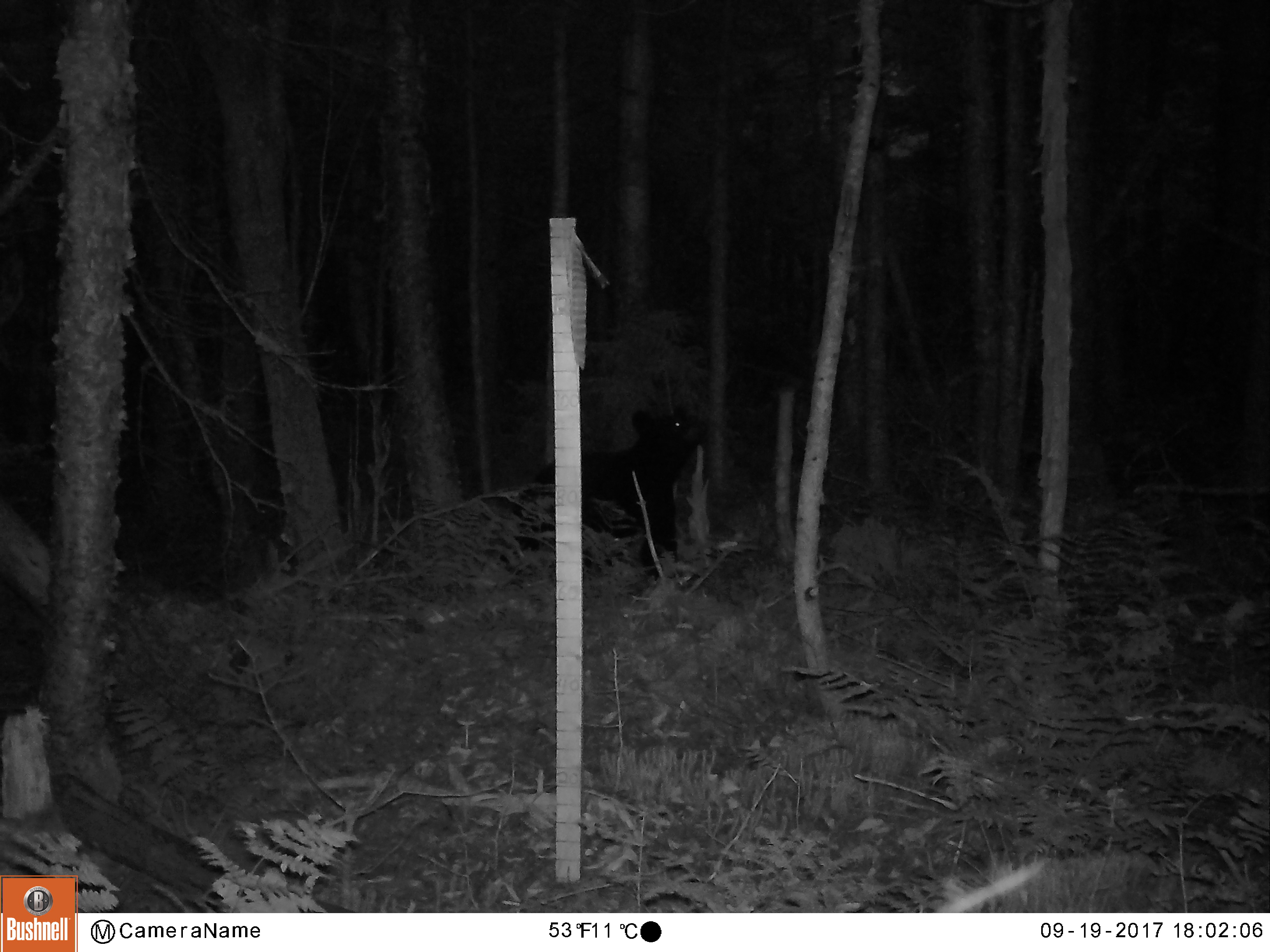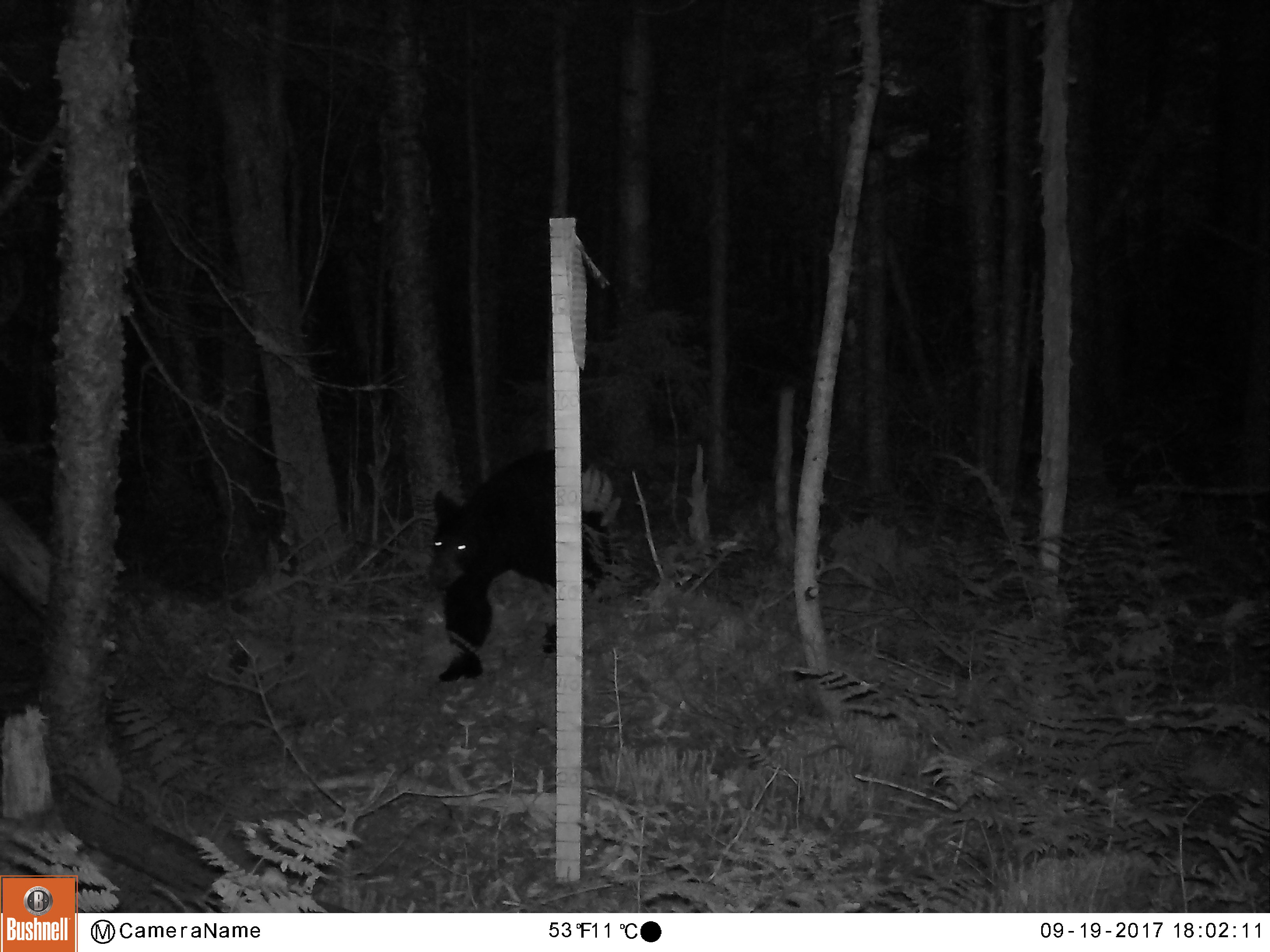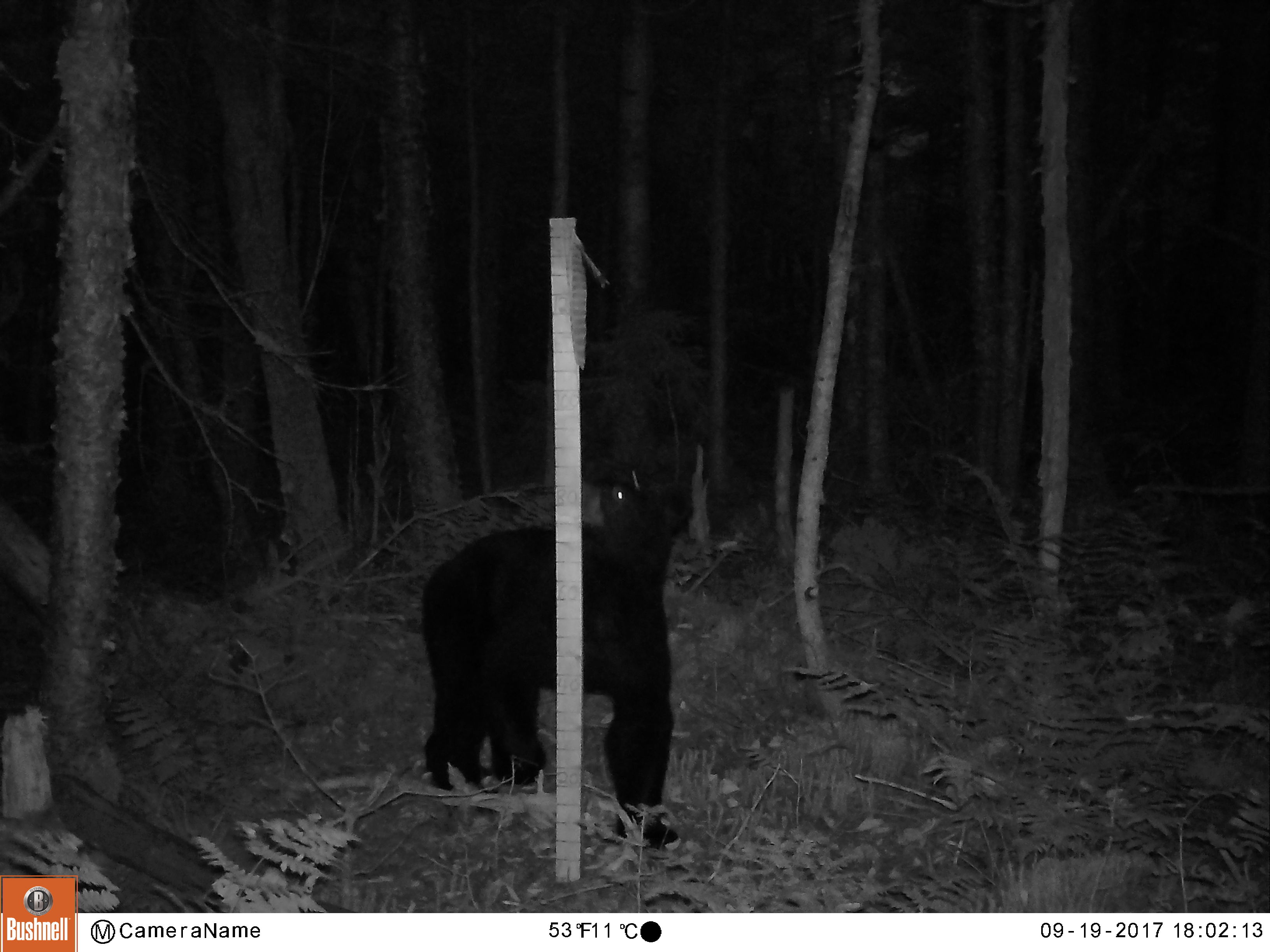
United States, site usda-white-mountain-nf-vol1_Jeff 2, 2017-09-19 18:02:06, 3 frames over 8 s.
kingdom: Animalia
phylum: Chordata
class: Mammalia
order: Carnivora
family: Ursidae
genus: Ursus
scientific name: Ursus americanus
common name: black bear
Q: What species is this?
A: Black bear (Ursus americanus).